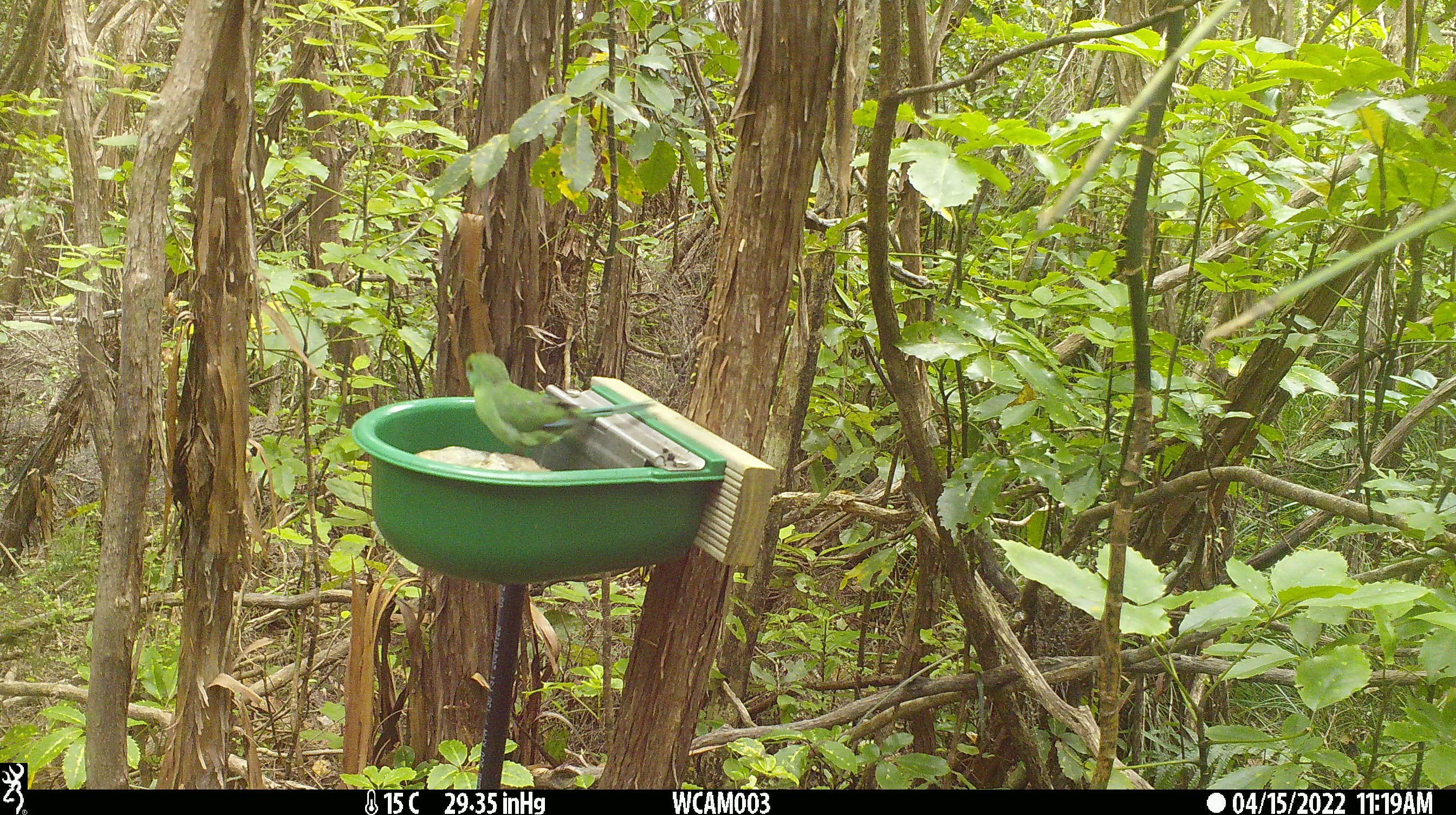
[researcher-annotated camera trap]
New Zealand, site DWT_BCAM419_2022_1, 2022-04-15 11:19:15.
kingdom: Animalia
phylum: Chordata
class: Aves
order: Psittaciformes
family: Psittaculidae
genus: Cyanoramphus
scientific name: Cyanoramphus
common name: parakeet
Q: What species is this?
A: Parakeet (Cyanoramphus).